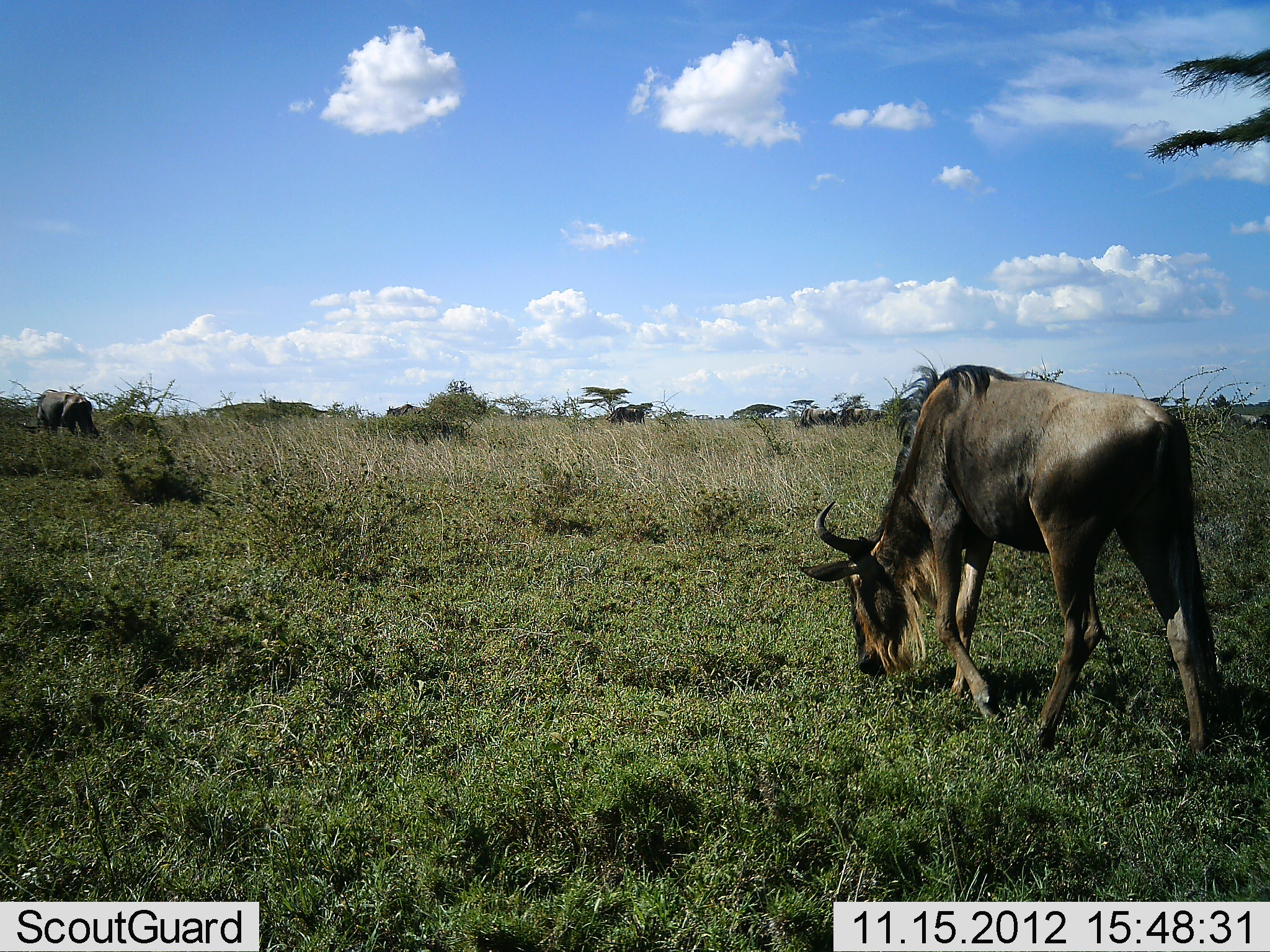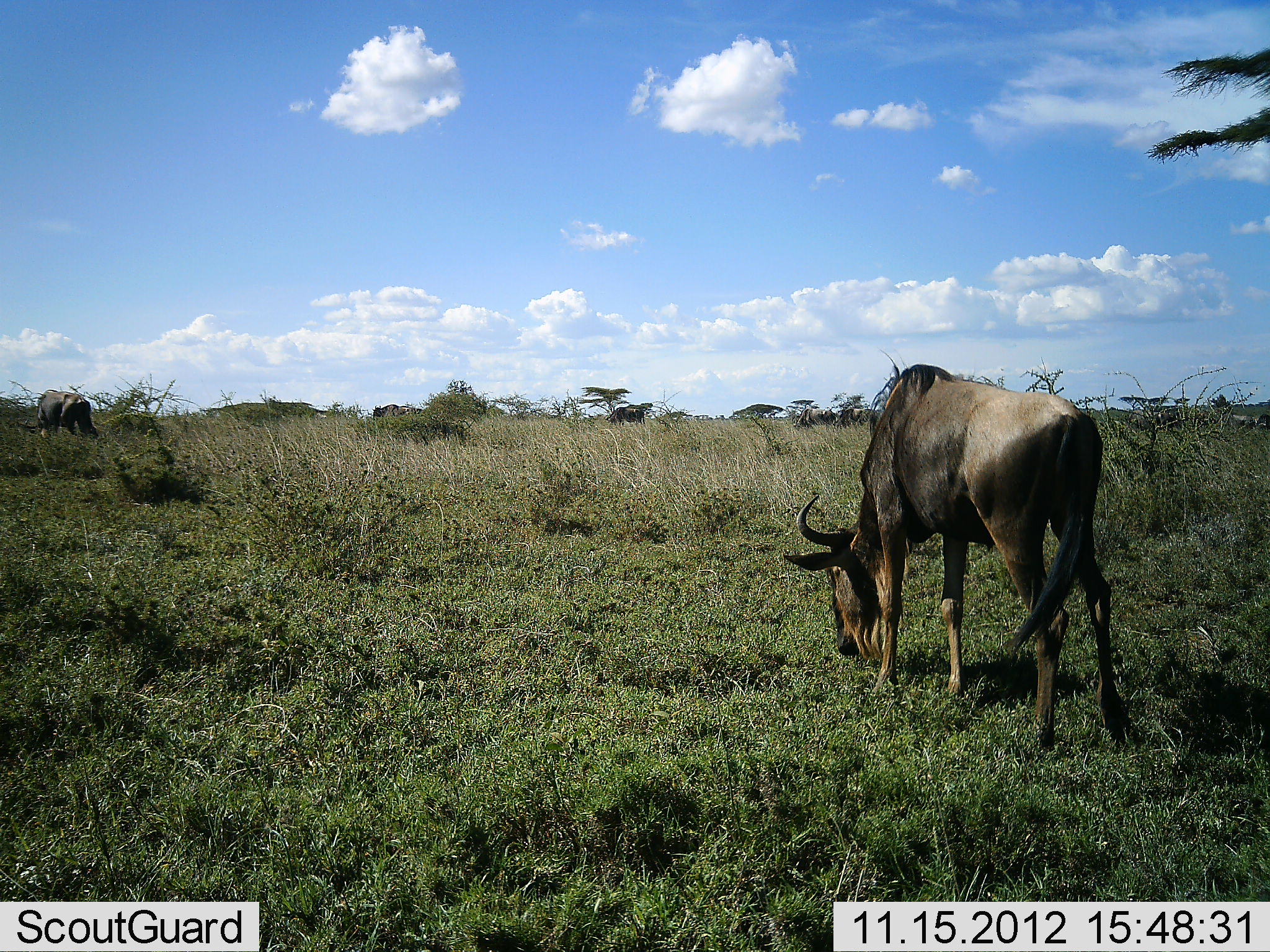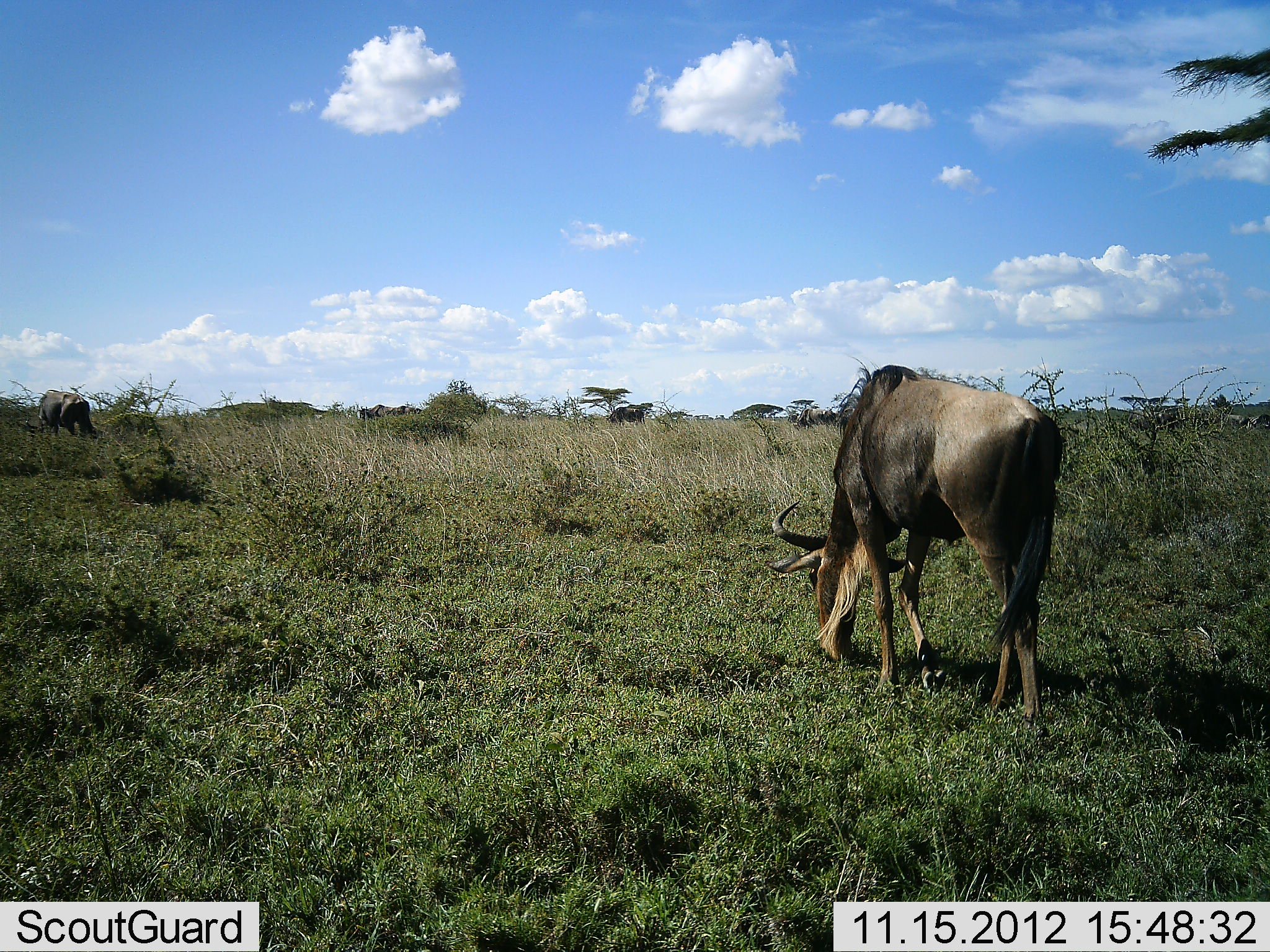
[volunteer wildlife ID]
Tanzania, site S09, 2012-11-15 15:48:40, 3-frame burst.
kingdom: Animalia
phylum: Chordata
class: Mammalia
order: Artiodactyla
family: Bovidae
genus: Connochaetes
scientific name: Connochaetes taurinus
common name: blue wildebeest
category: wildebeest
Wildebeest (blue wildebeest) (Connochaetes taurinus), count 3. Behavior (volunteer vote fractions): standing 14%, resting 0%, moving 50%, interacting 4%. Young present (vote fraction): 4%. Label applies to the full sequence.